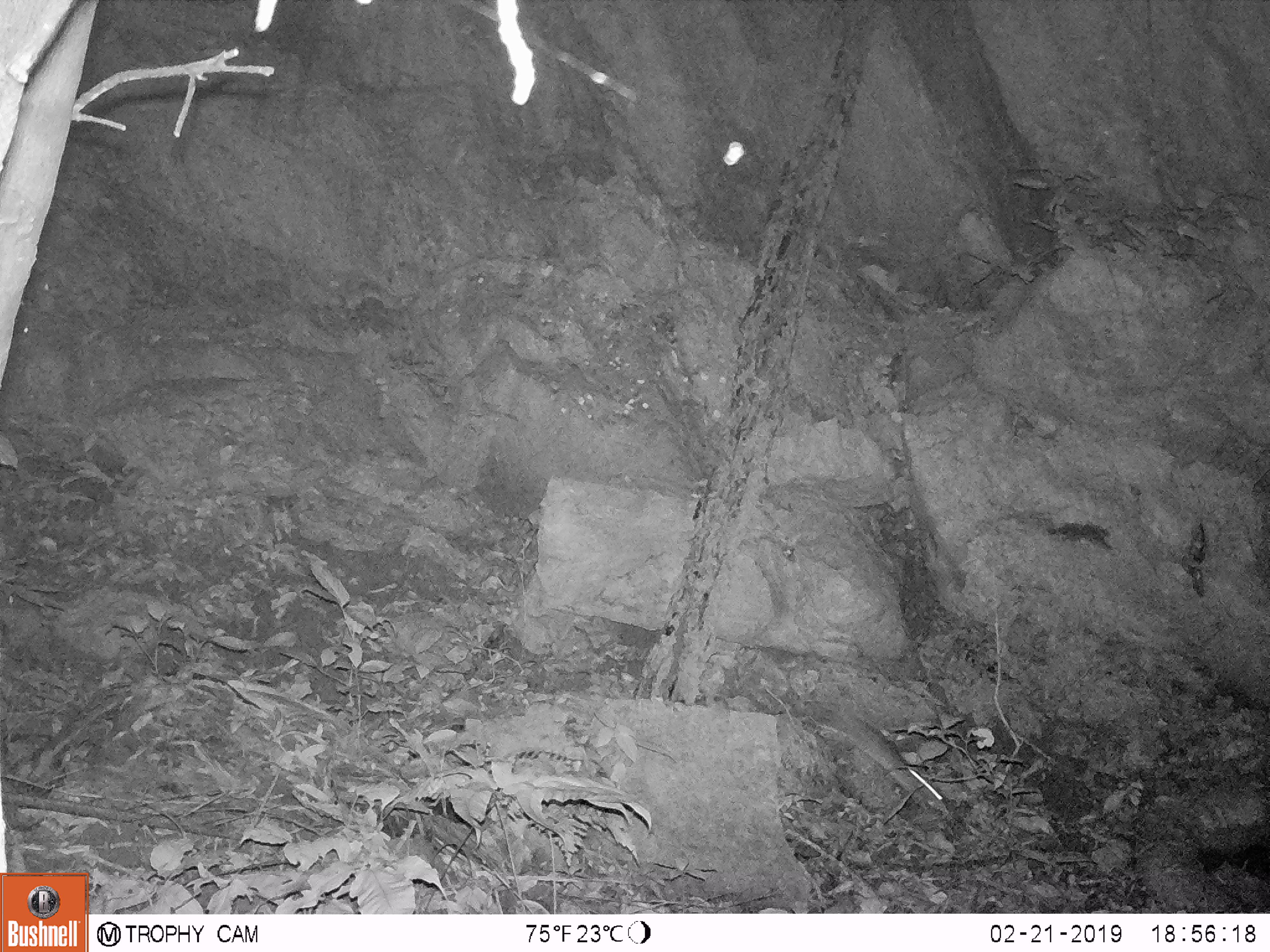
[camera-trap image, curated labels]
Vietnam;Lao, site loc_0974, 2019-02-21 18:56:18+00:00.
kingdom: Animalia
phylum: Chordata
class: Mammalia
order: Rodentia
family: Muridae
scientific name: Muridae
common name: old-world mice and rats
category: unidentified murid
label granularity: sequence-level